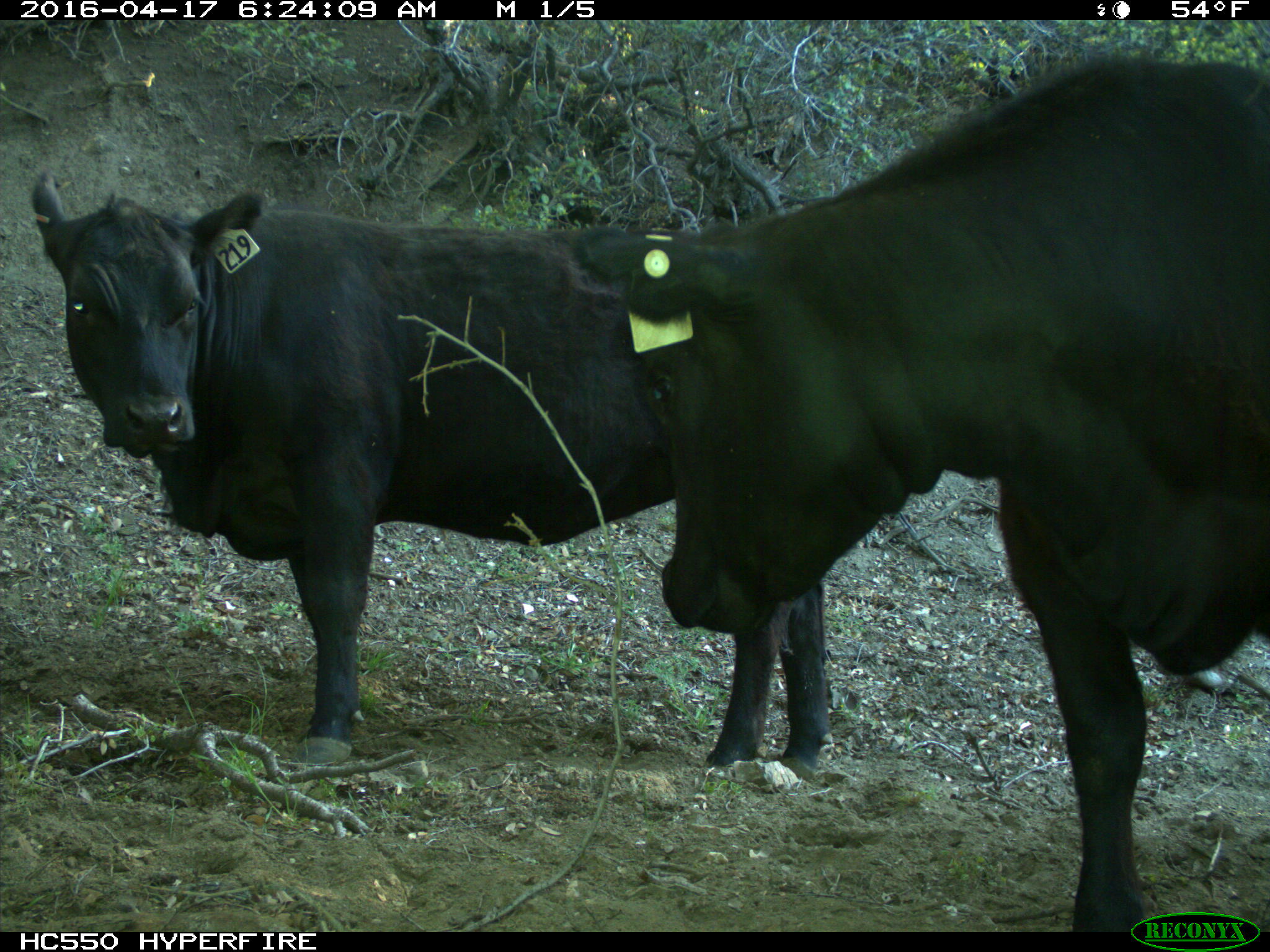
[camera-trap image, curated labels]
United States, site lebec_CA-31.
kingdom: Animalia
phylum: Chordata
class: Mammalia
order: Artiodactyla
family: Bovidae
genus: Bos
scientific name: Bos taurus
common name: domestic cow